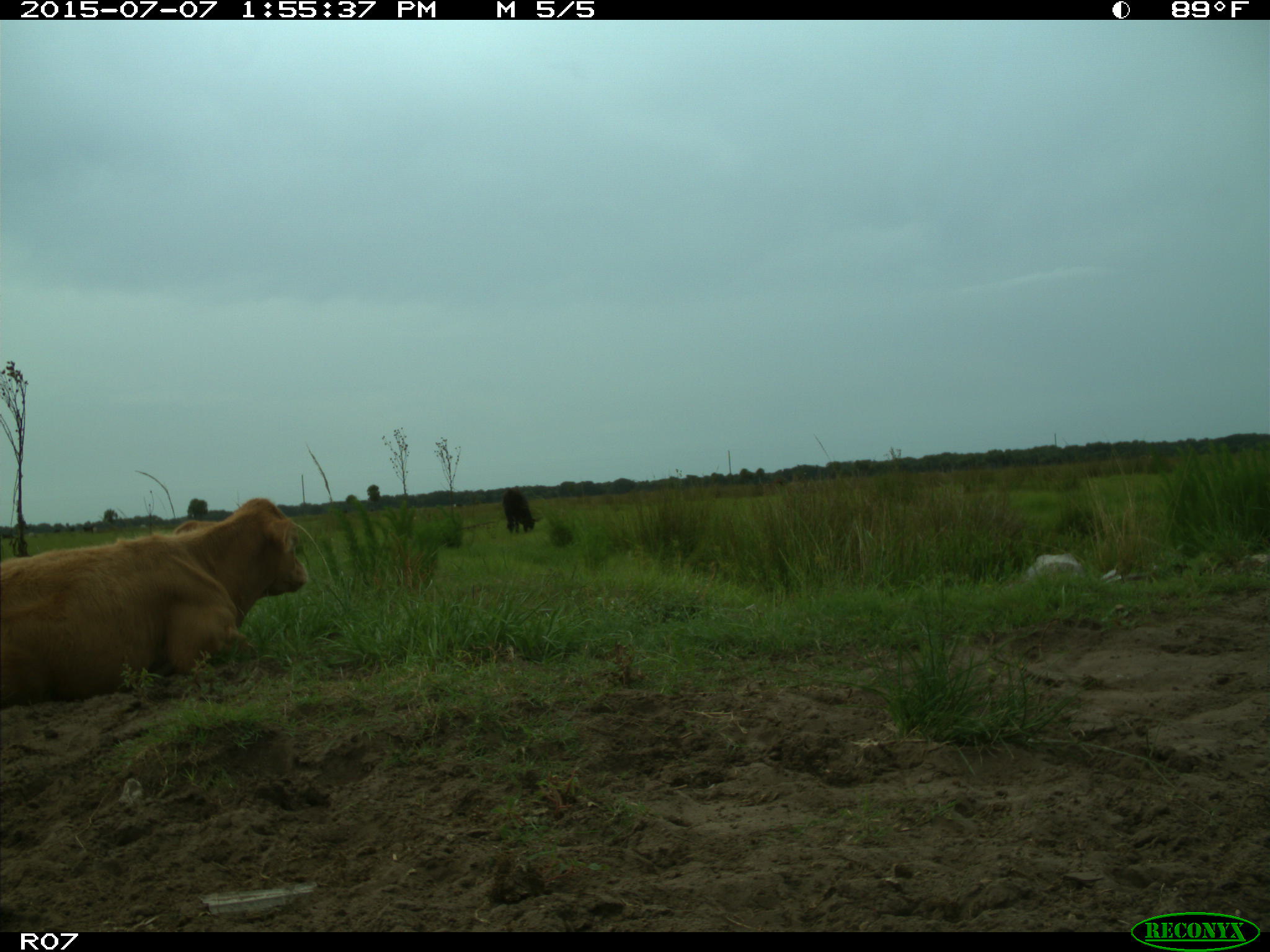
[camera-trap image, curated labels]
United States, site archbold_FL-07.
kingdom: Animalia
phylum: Chordata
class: Mammalia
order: Artiodactyla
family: Bovidae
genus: Bos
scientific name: Bos taurus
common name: domestic cow